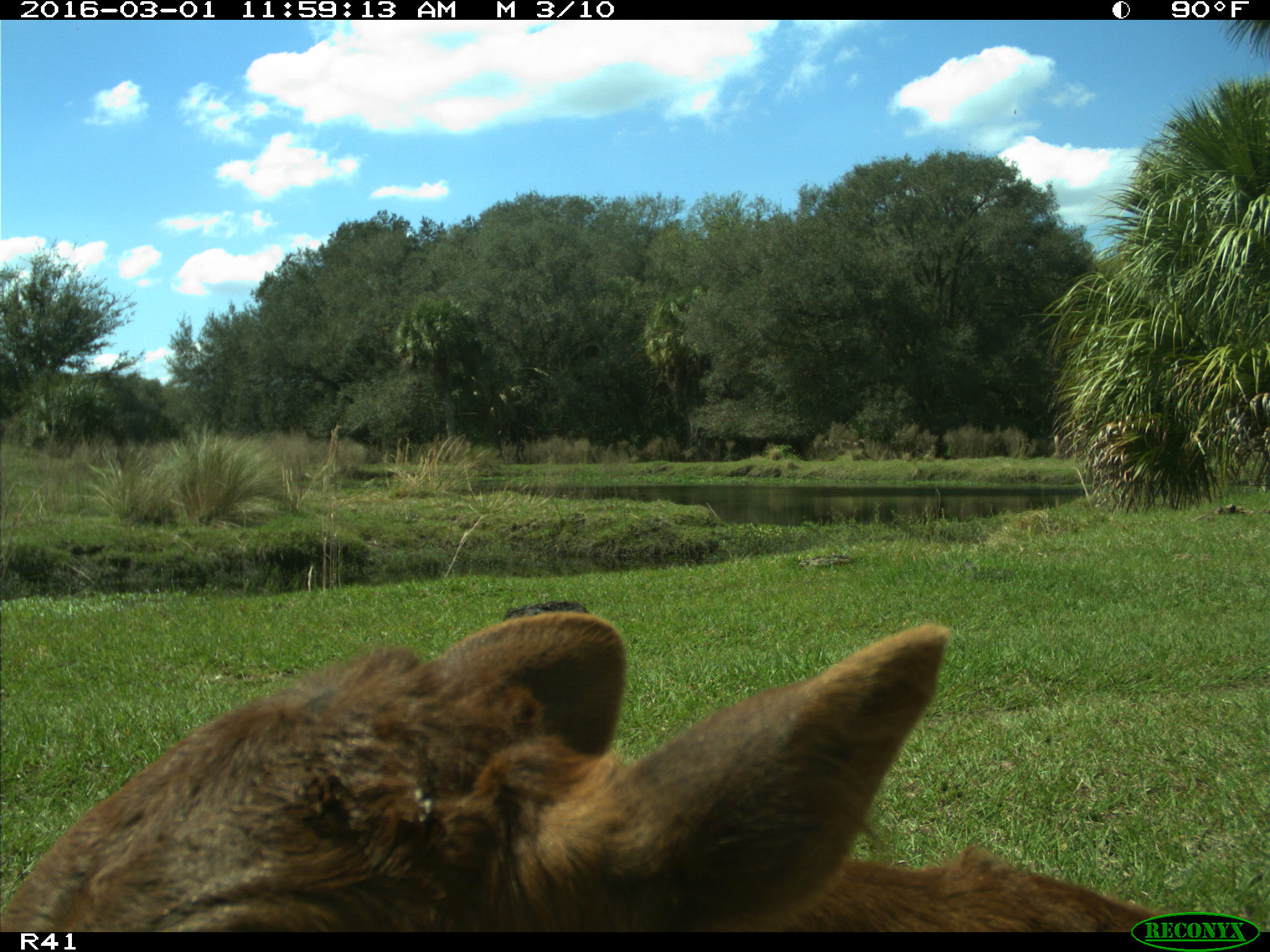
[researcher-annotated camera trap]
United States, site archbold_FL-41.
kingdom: Animalia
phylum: Chordata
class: Mammalia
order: Artiodactyla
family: Bovidae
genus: Bos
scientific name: Bos taurus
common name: domestic cow